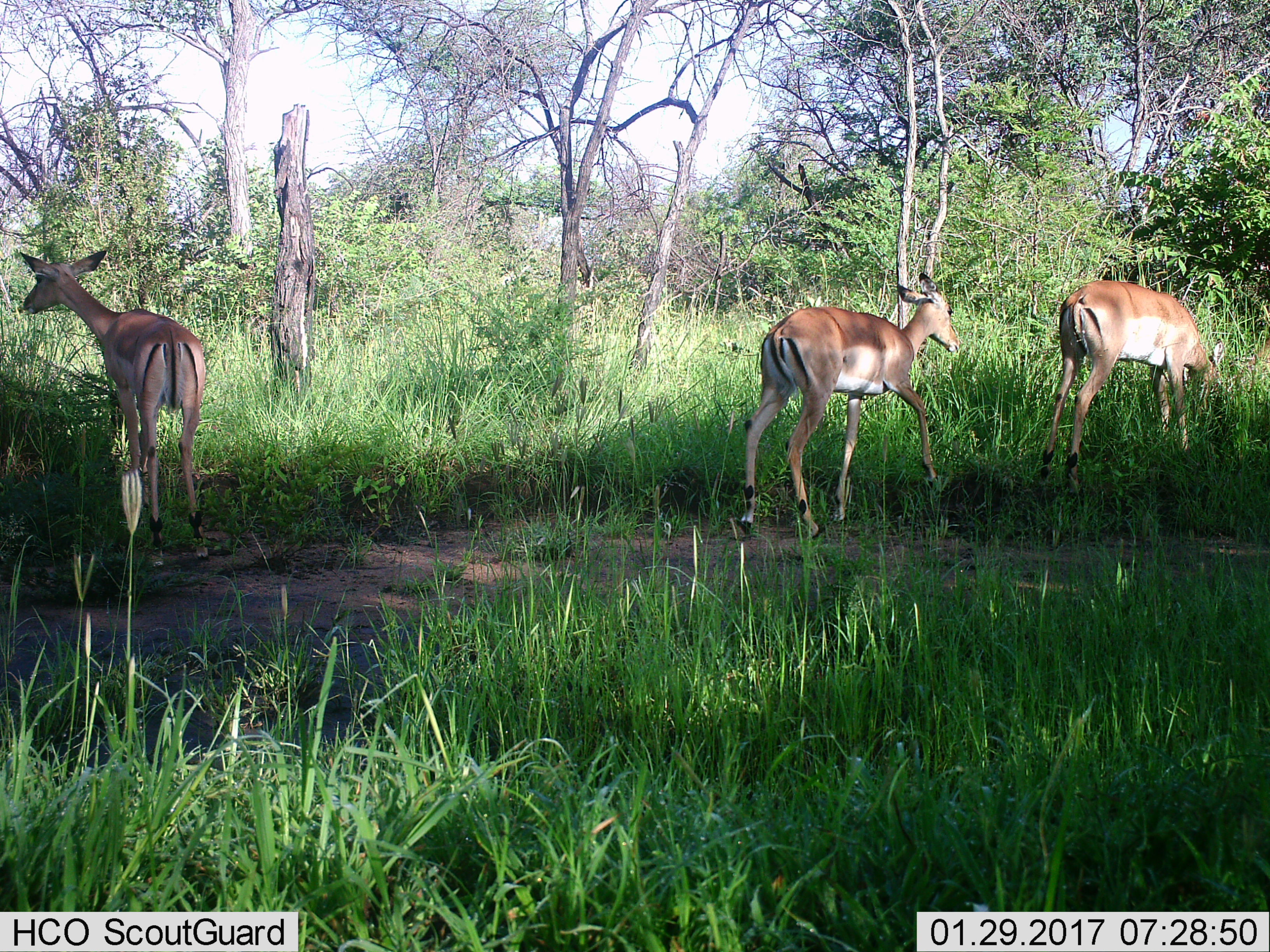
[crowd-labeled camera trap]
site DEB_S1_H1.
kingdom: Animalia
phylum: Chordata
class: Mammalia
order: Artiodactyla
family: Bovidae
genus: Aepyceros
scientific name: Aepyceros melampus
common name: impala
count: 3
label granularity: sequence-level